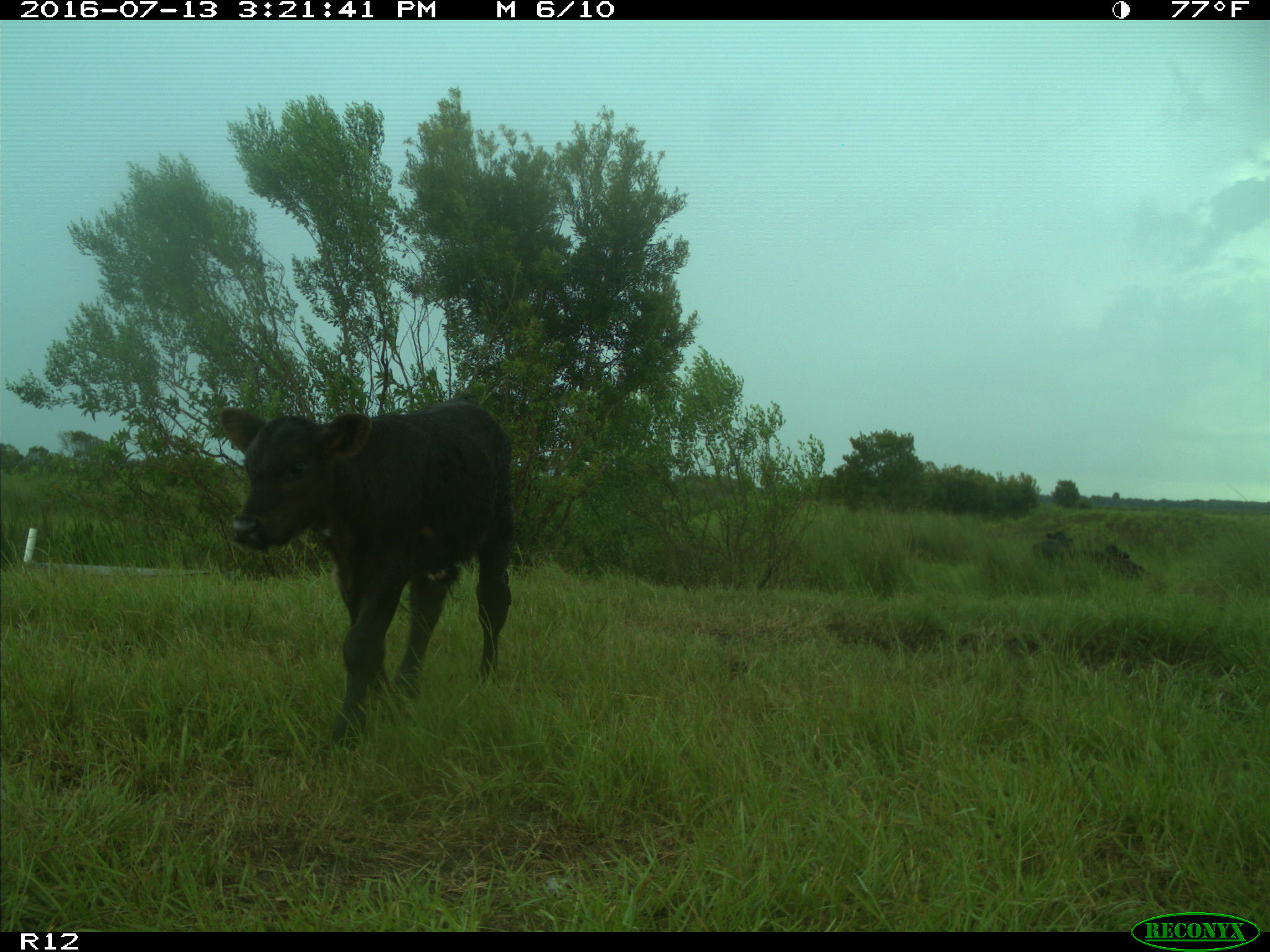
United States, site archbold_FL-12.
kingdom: Animalia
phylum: Chordata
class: Mammalia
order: Artiodactyla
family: Bovidae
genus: Bos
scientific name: Bos taurus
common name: domestic cow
Bos taurus (domestic cow).